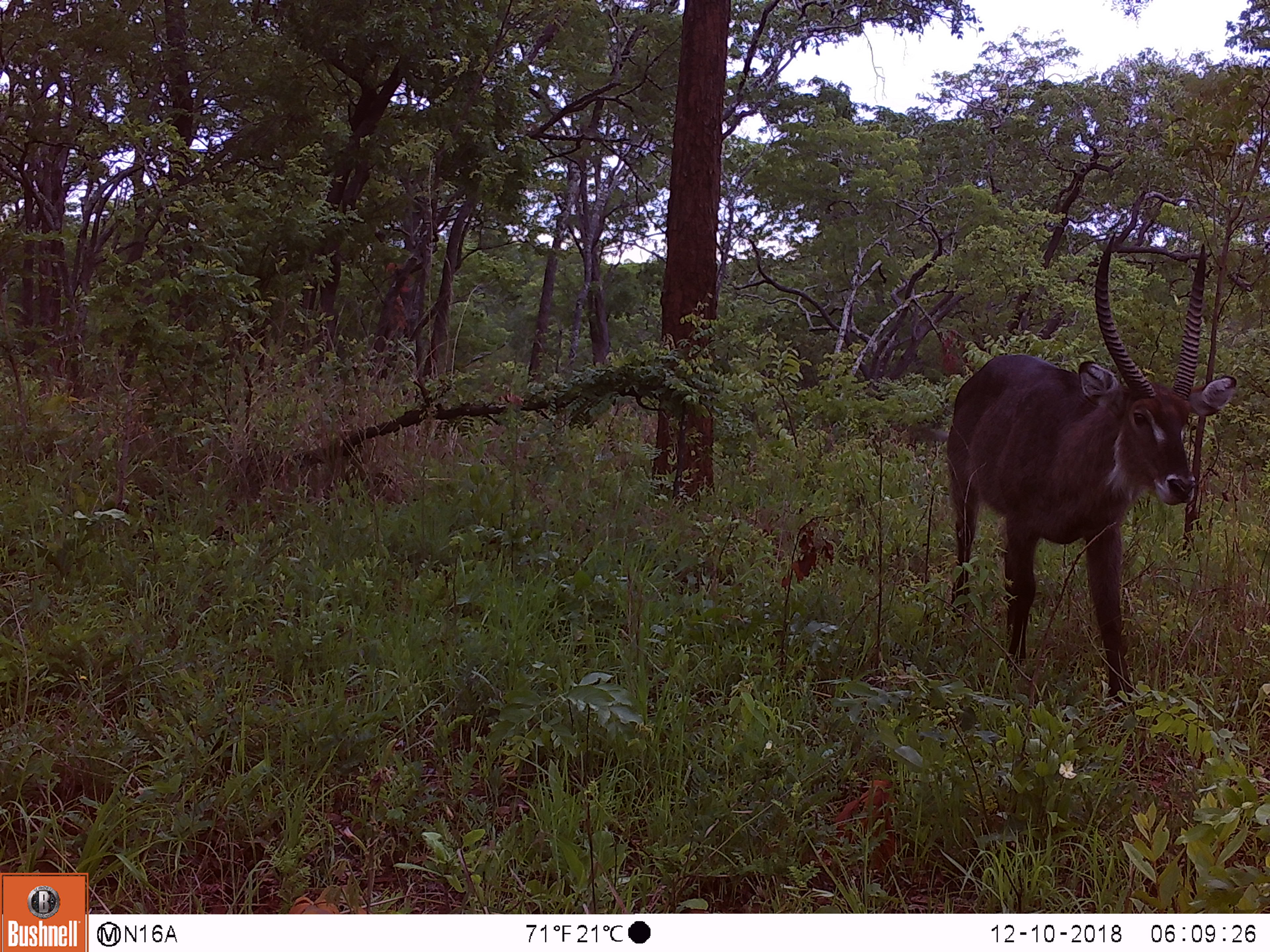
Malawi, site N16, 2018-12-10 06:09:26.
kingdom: Animalia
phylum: Chordata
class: Mammalia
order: Artiodactyla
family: Bovidae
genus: Kobus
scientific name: Kobus ellipsiprymnus ellipsiprymnus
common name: common waterbuck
Common waterbuck (Kobus ellipsiprymnus ellipsiprymnus), count 1.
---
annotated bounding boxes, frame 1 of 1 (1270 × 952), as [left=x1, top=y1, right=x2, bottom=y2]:
common waterbuck: [left=933, top=225, right=1244, bottom=718]